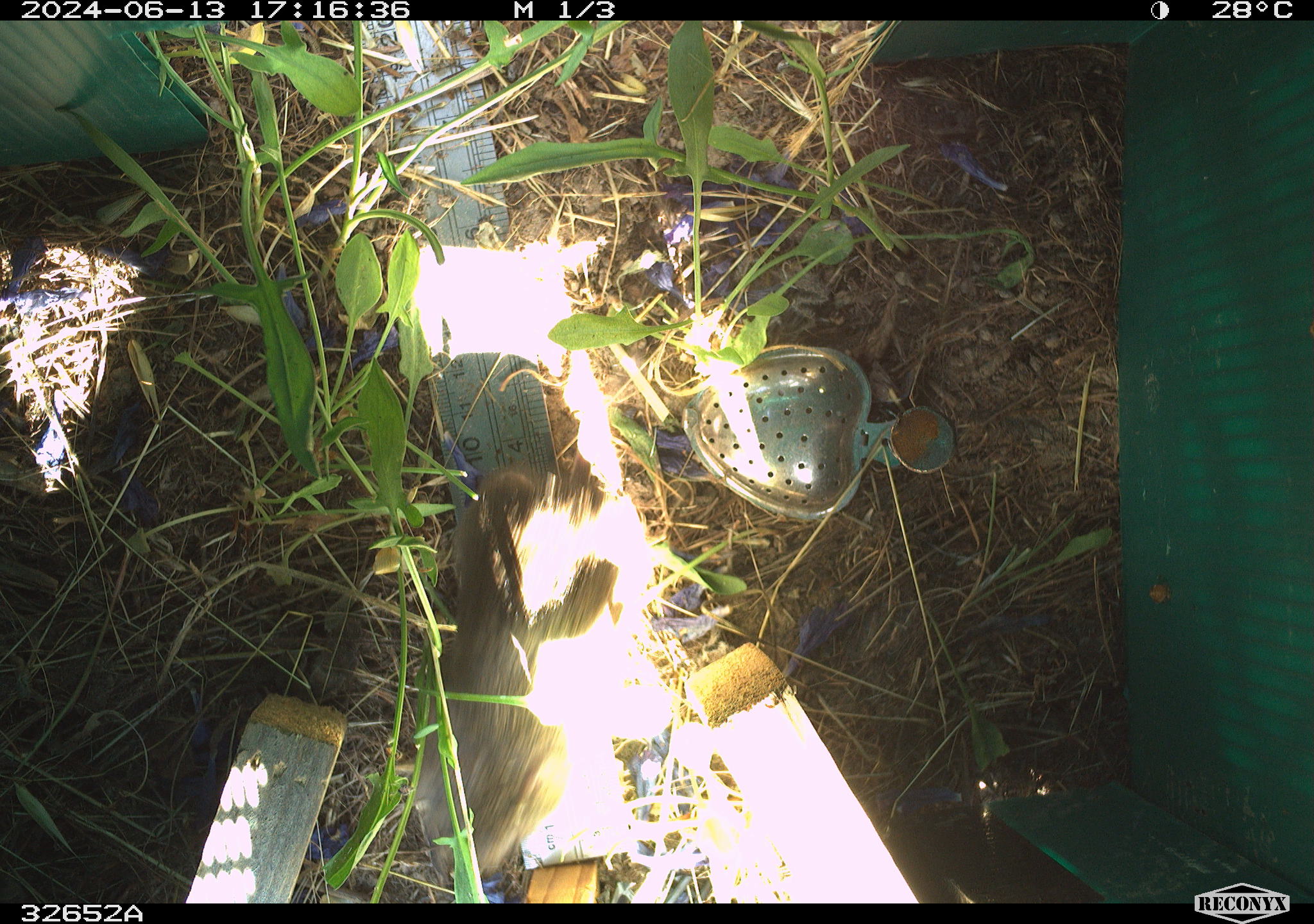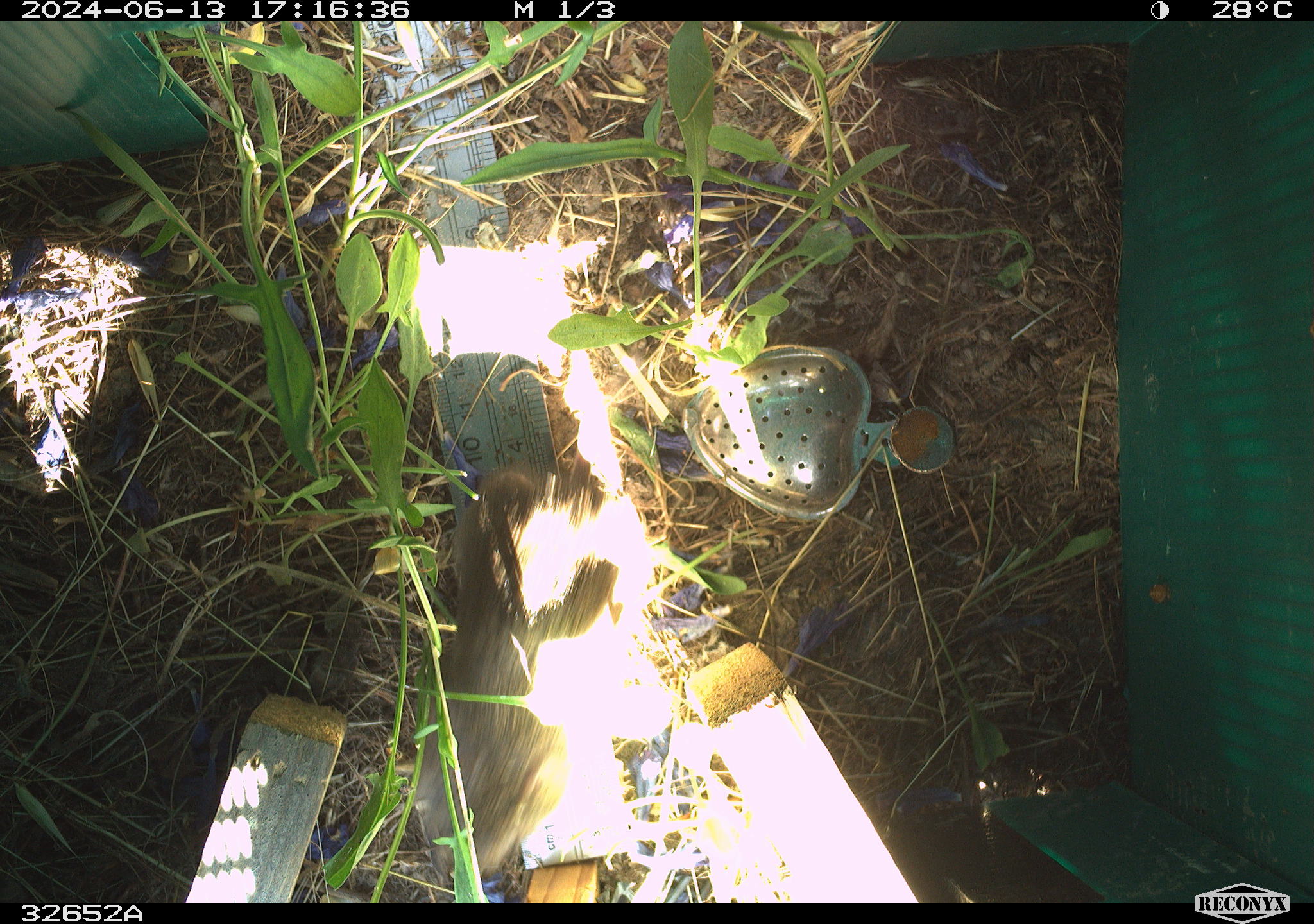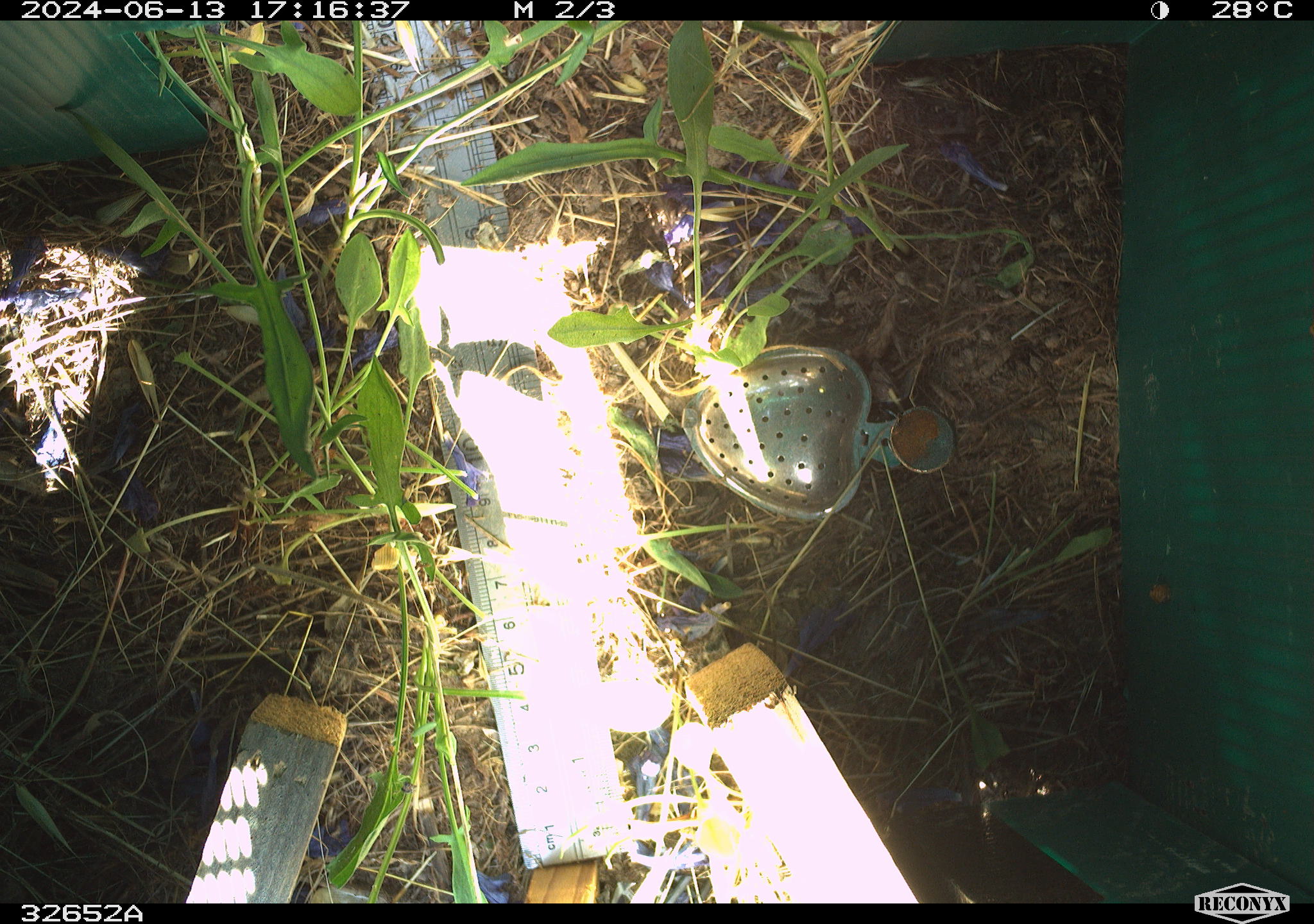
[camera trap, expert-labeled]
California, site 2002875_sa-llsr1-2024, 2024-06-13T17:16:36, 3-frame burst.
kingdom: Animalia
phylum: Chordata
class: Mammalia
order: Rodentia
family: Cricetidae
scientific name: Arvicolinae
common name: voles, lemmings, and muskrats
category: arvicolinae subfamily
Arvicolinae subfamily (voles, lemmings, and muskrats) (Arvicolinae).